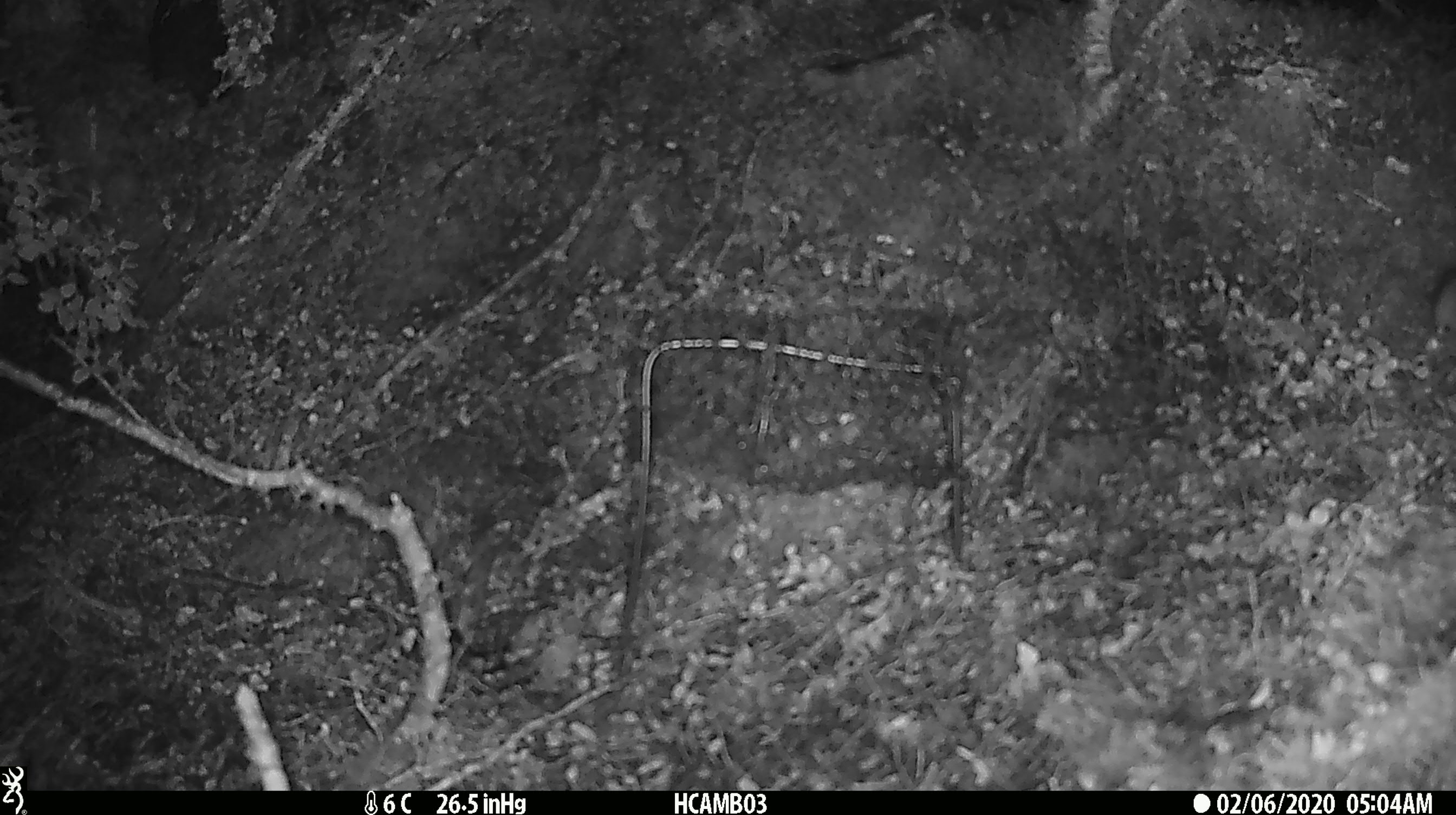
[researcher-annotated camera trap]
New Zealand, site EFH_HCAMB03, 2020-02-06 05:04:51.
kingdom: Animalia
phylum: Chordata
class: Mammalia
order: Rodentia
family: Muridae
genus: Mus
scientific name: Mus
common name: mouse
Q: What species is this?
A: Mouse (Mus).